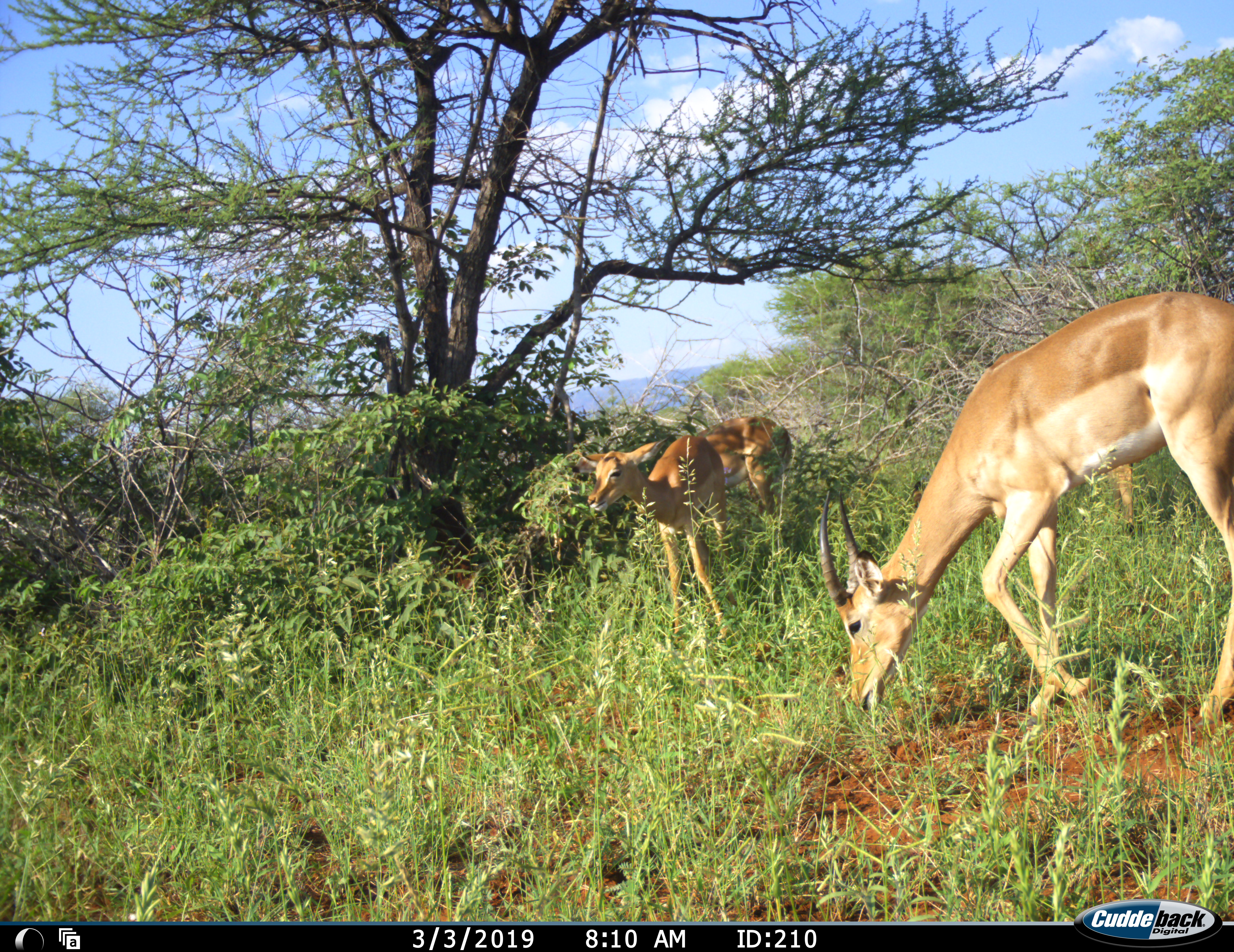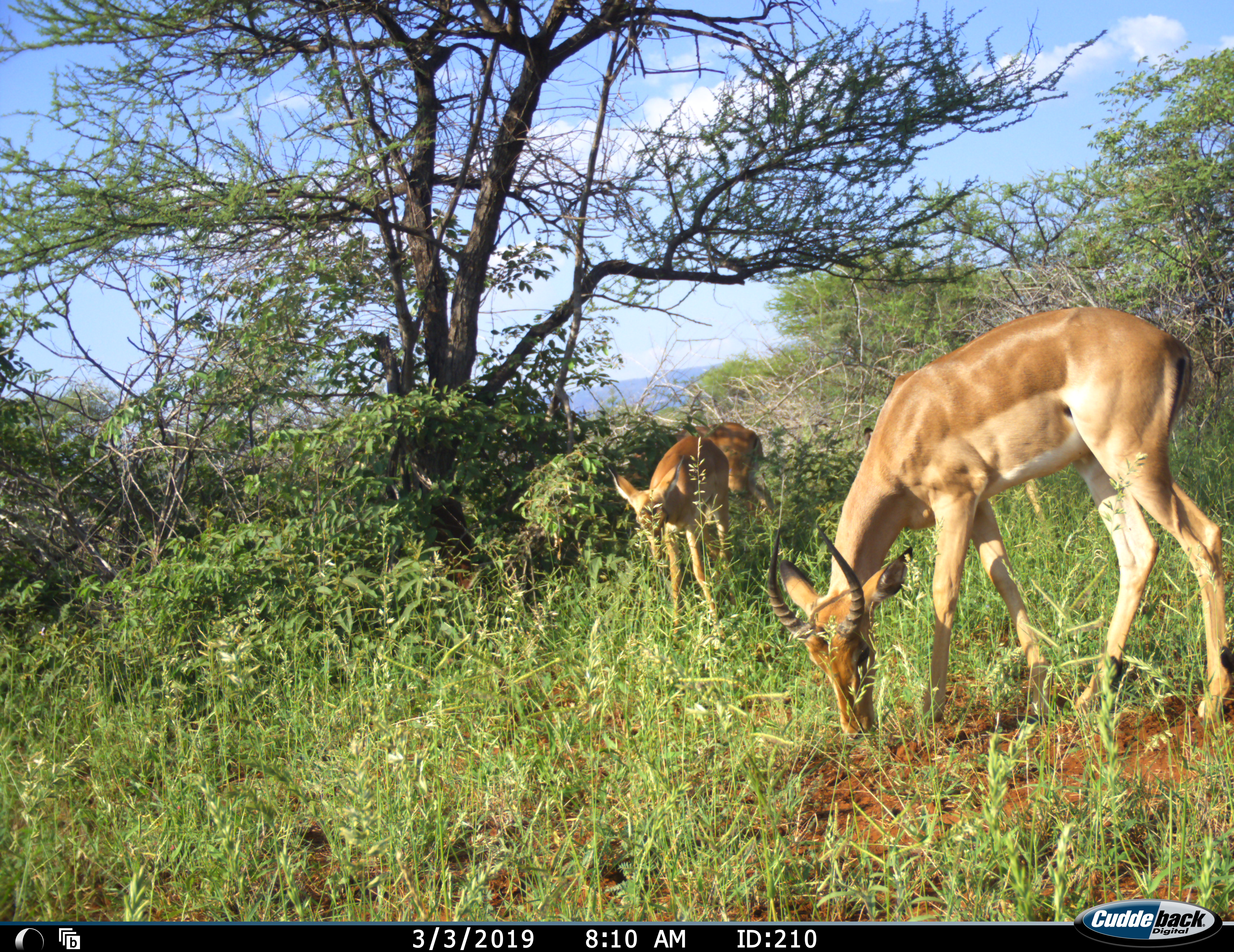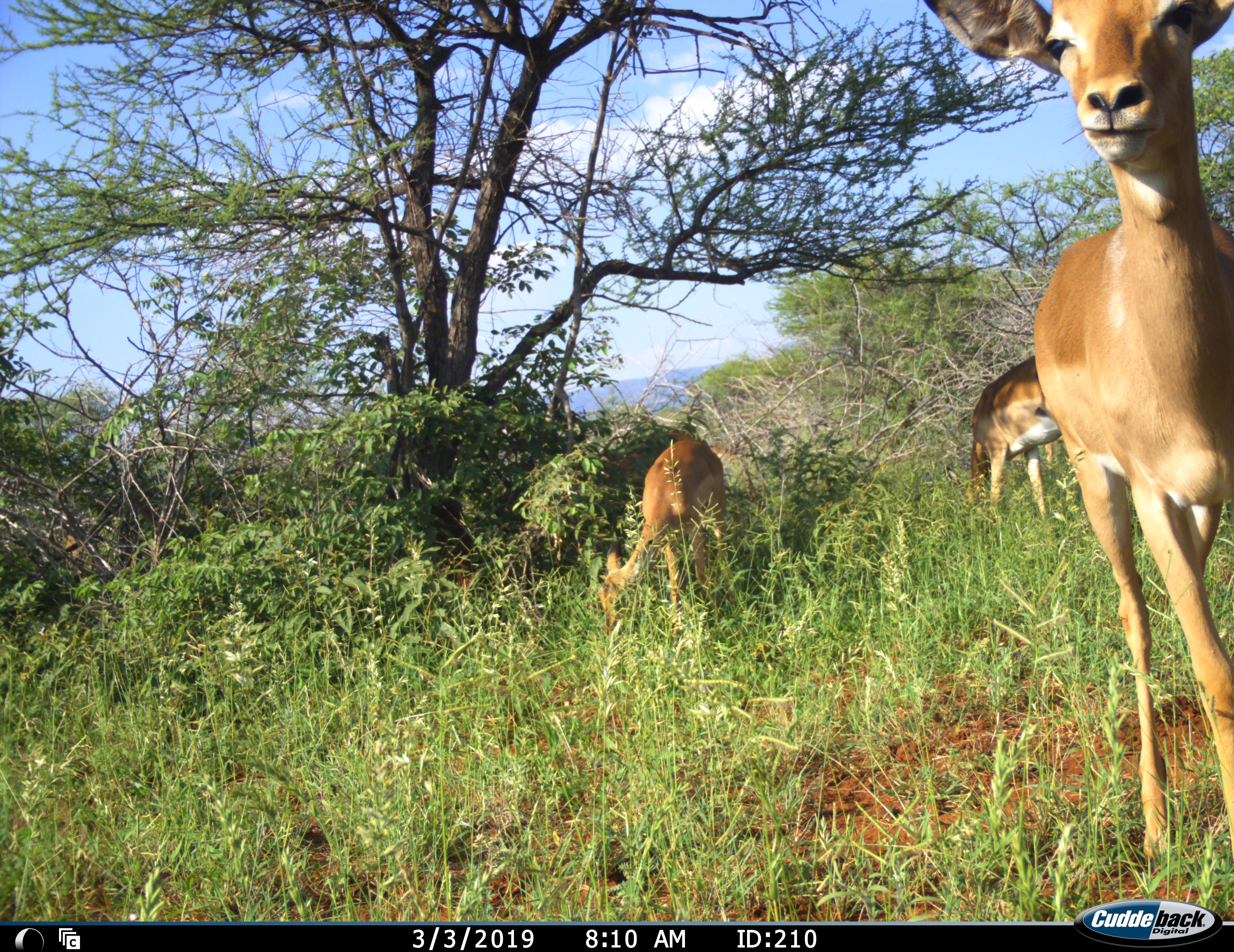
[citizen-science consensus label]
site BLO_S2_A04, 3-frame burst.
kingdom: Animalia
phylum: Chordata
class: Mammalia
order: Artiodactyla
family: Bovidae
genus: Aepyceros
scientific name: Aepyceros melampus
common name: impala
Impala (Aepyceros melampus), count 3. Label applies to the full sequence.